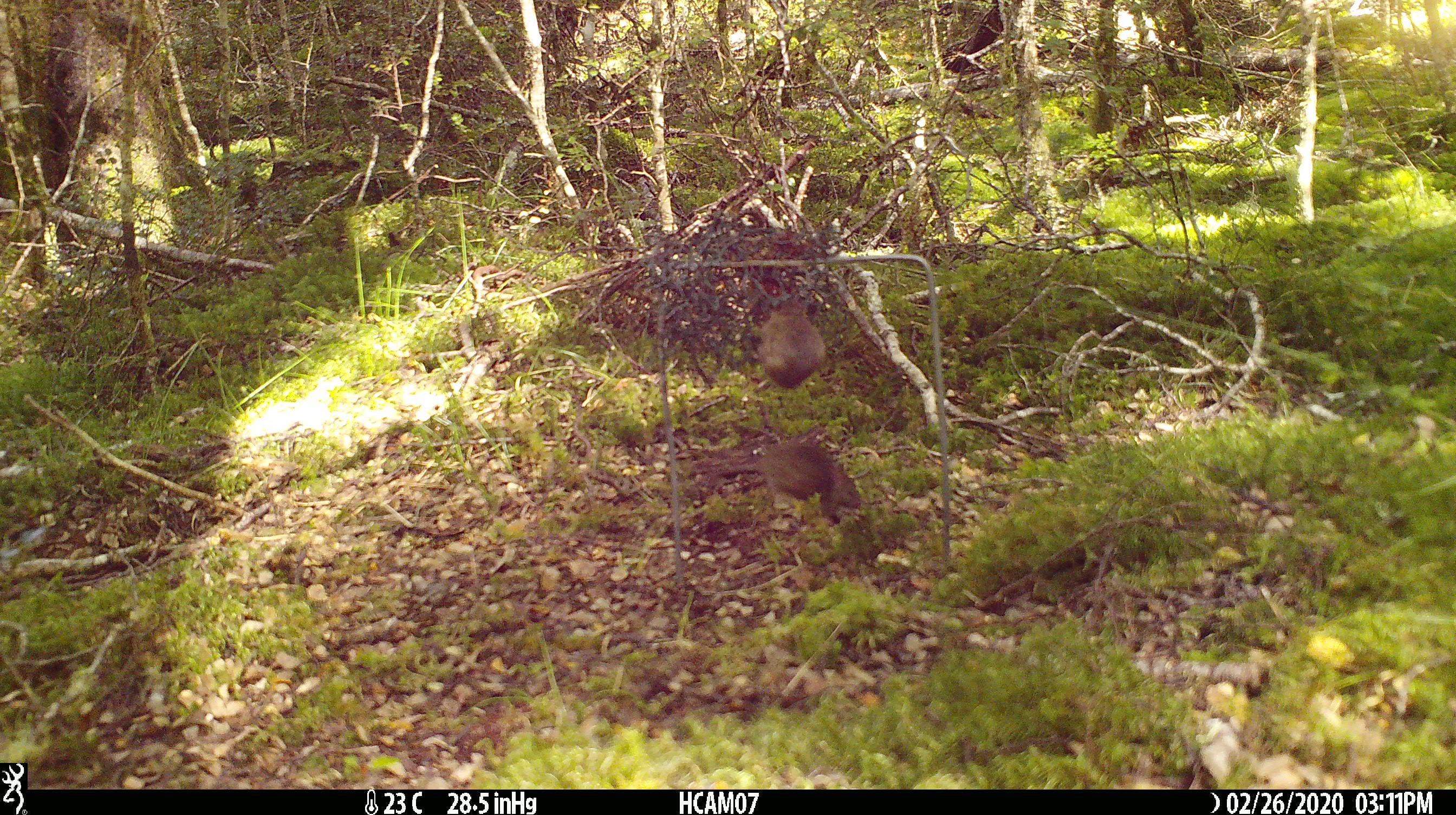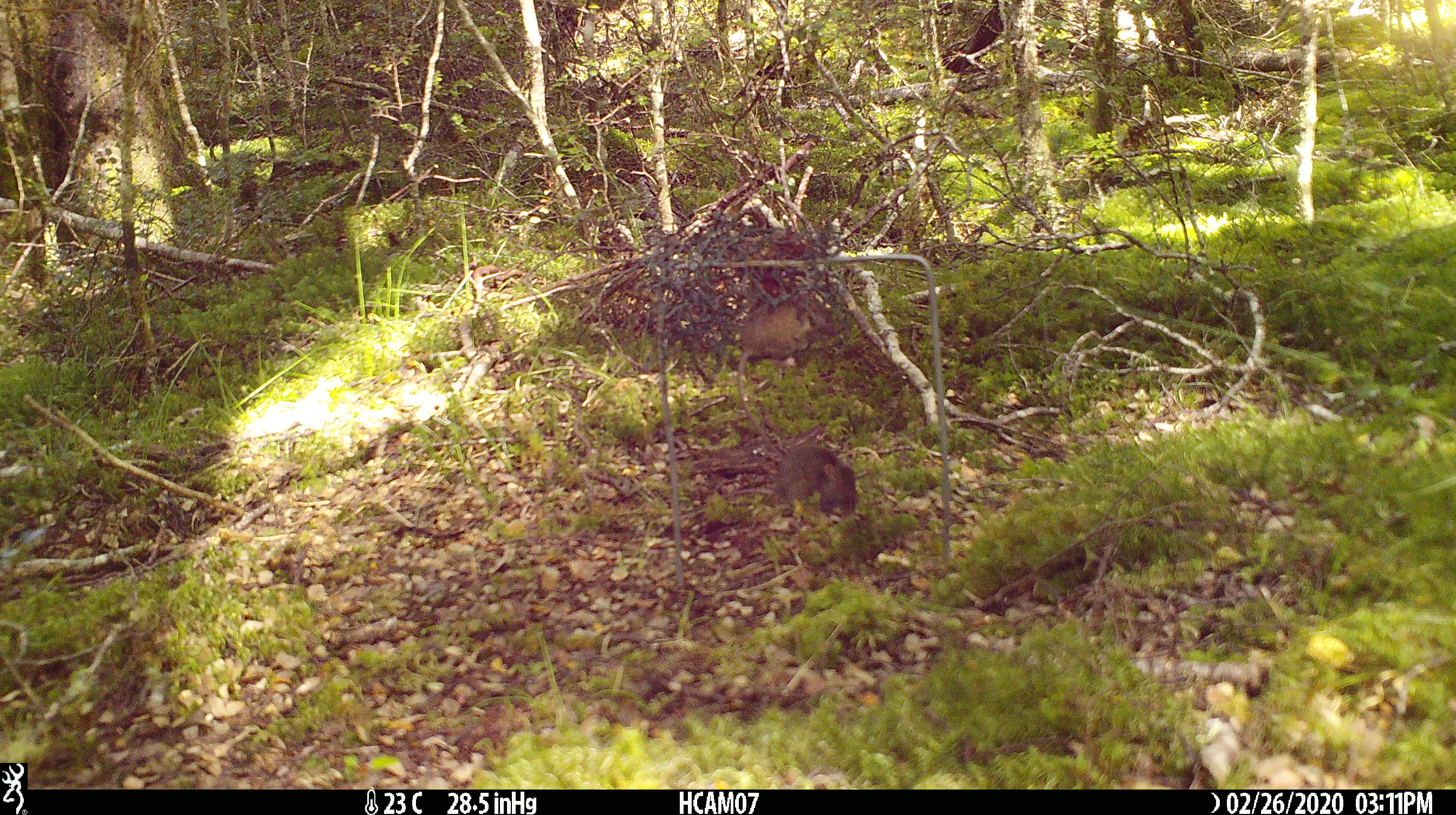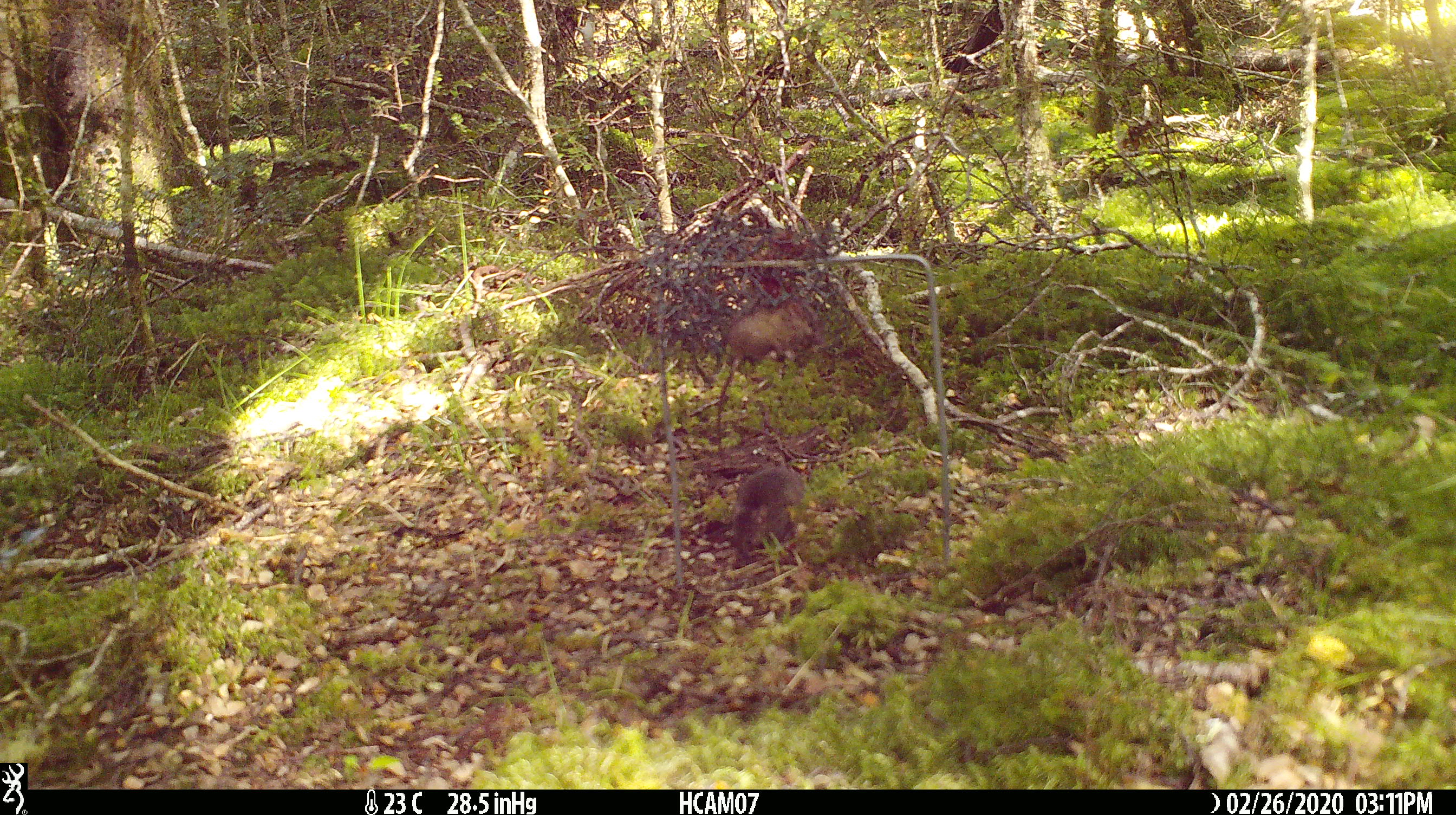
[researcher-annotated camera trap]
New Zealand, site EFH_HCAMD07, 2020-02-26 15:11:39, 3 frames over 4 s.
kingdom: Animalia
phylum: Chordata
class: Mammalia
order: Rodentia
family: Muridae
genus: Mus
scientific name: Mus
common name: mouse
Mouse (Mus).